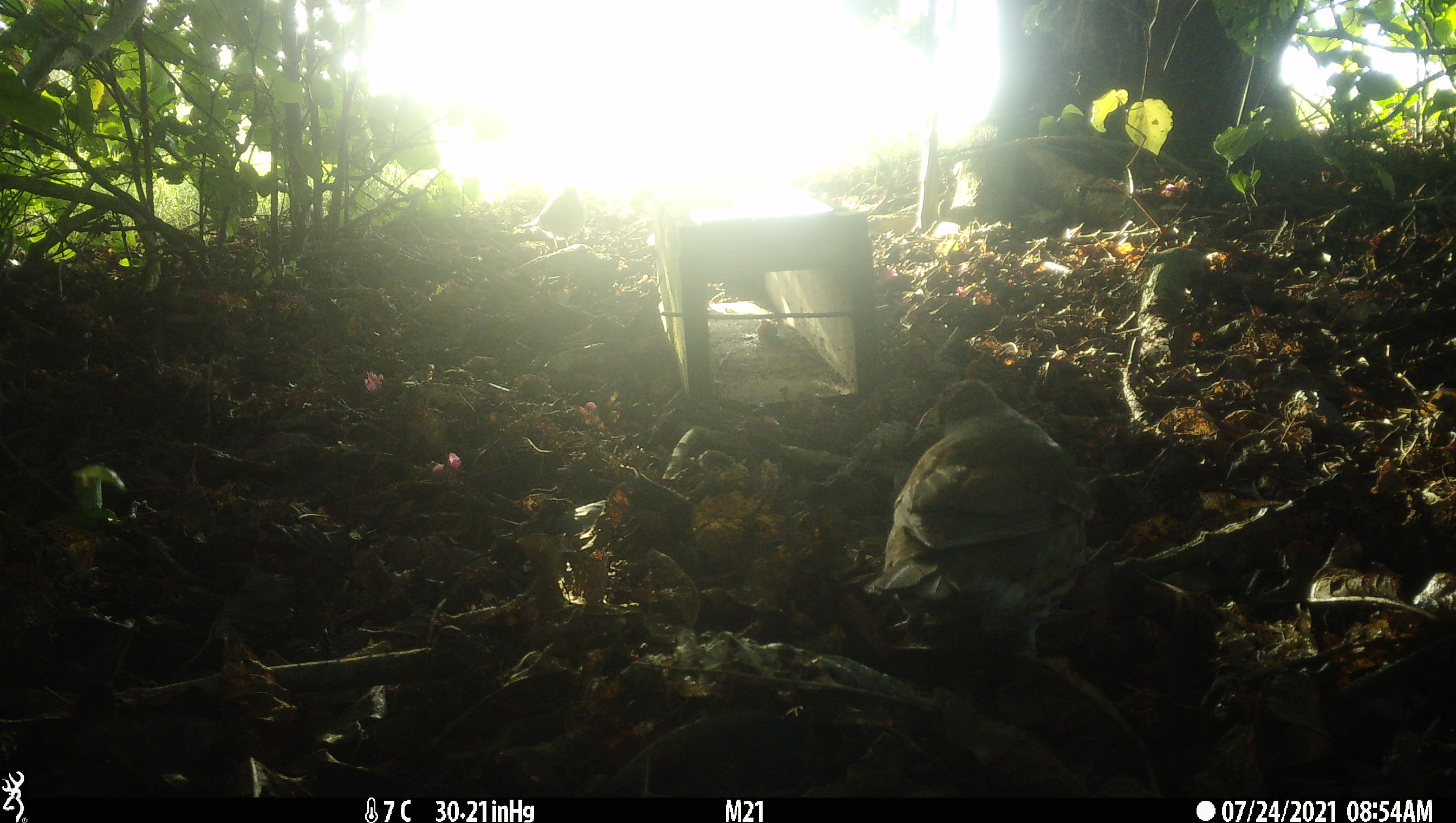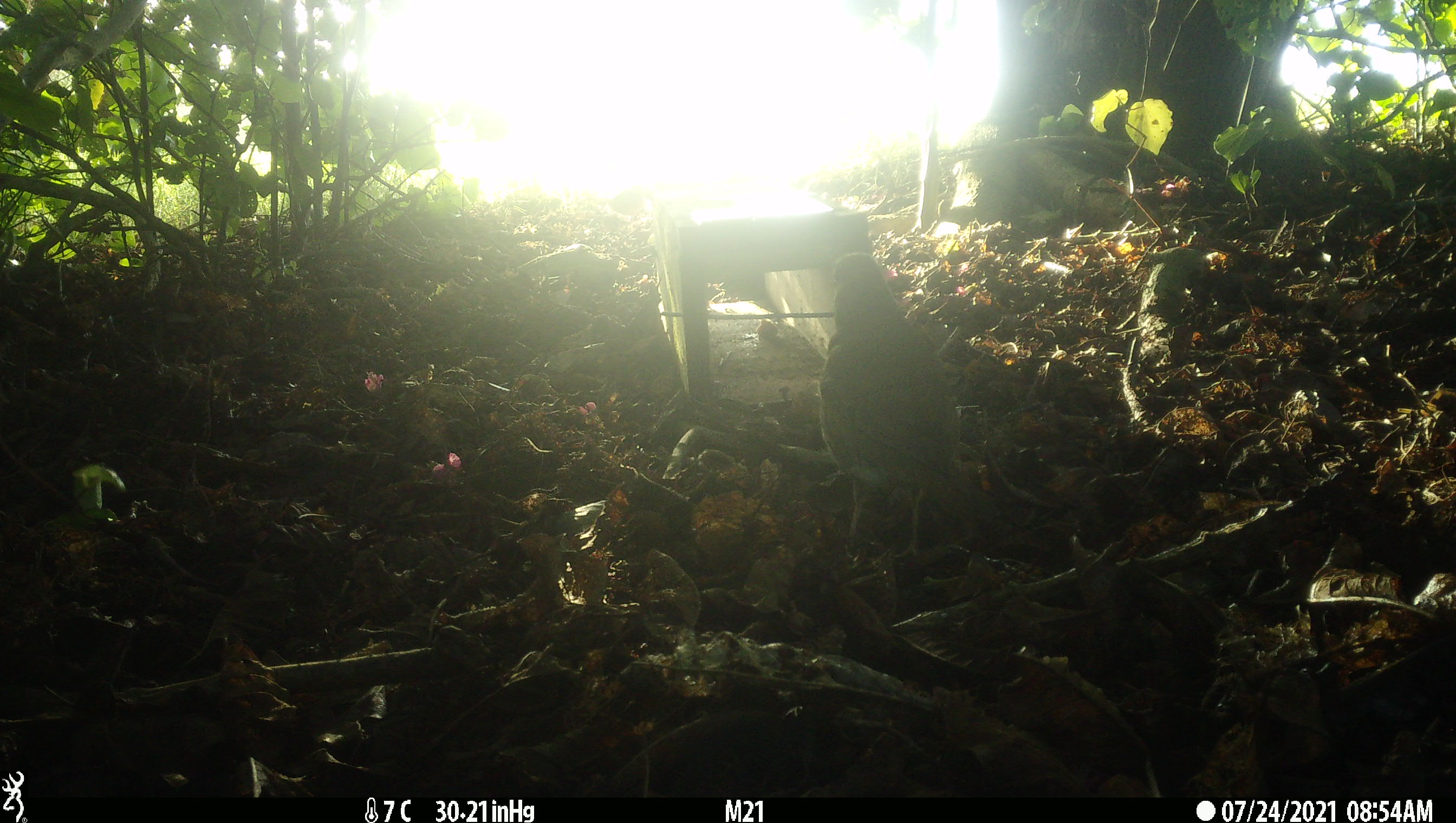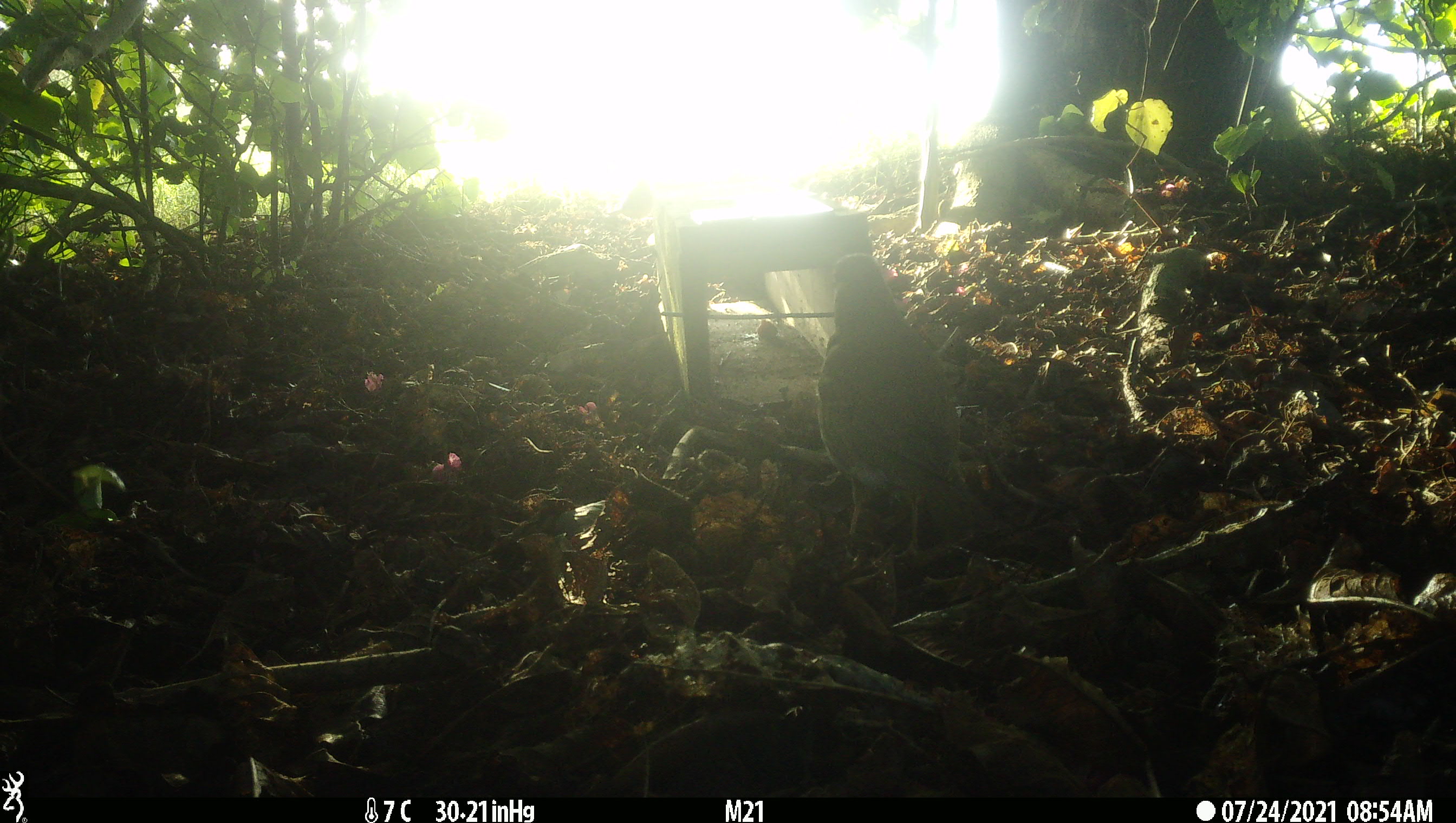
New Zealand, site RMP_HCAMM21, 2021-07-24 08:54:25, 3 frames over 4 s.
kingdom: Animalia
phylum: Chordata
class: Aves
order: Passeriformes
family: Turdidae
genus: Turdus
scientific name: Turdus philomelos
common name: song thrush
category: thrush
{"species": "thrush (song thrush) (Turdus philomelos)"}